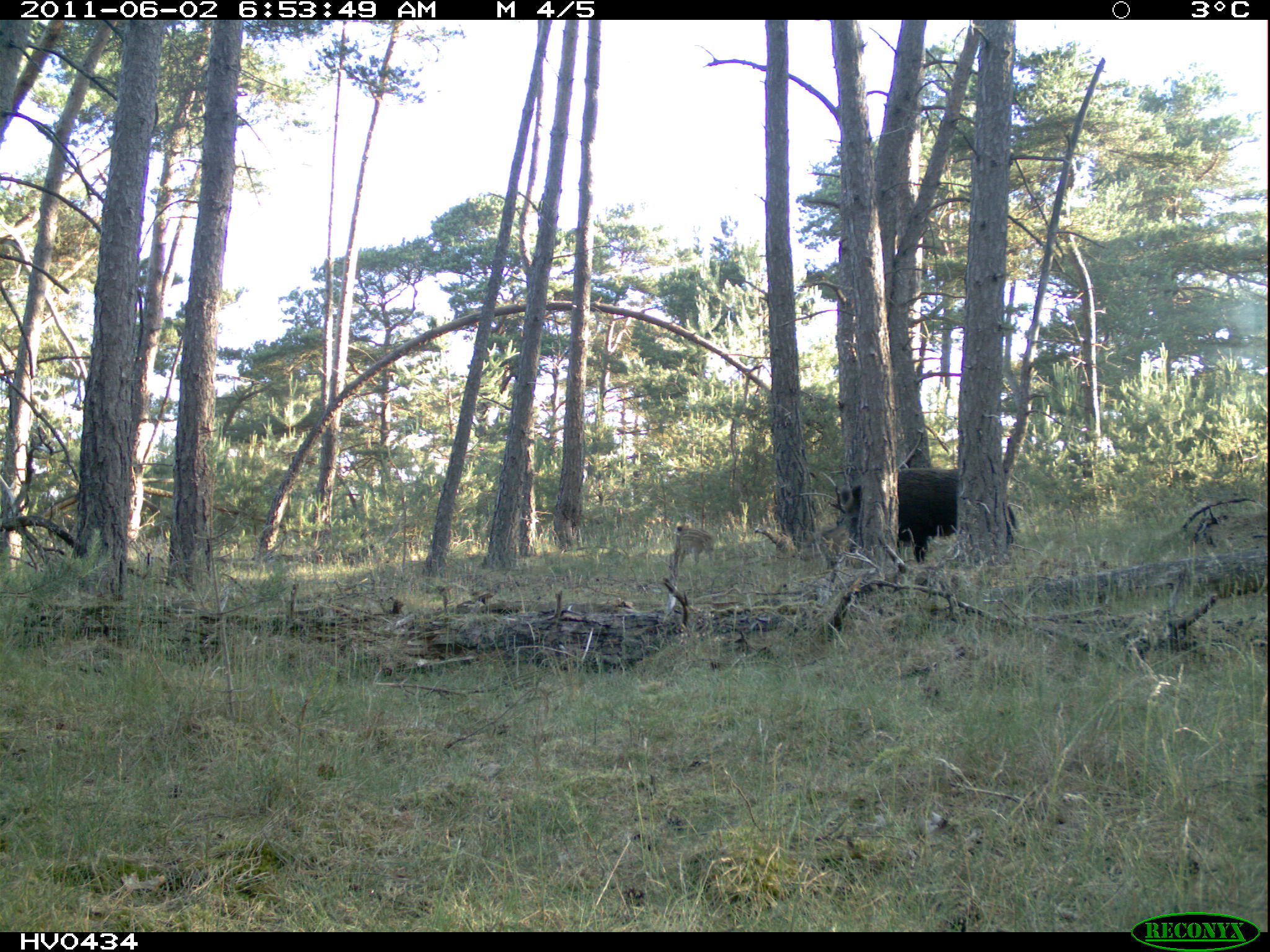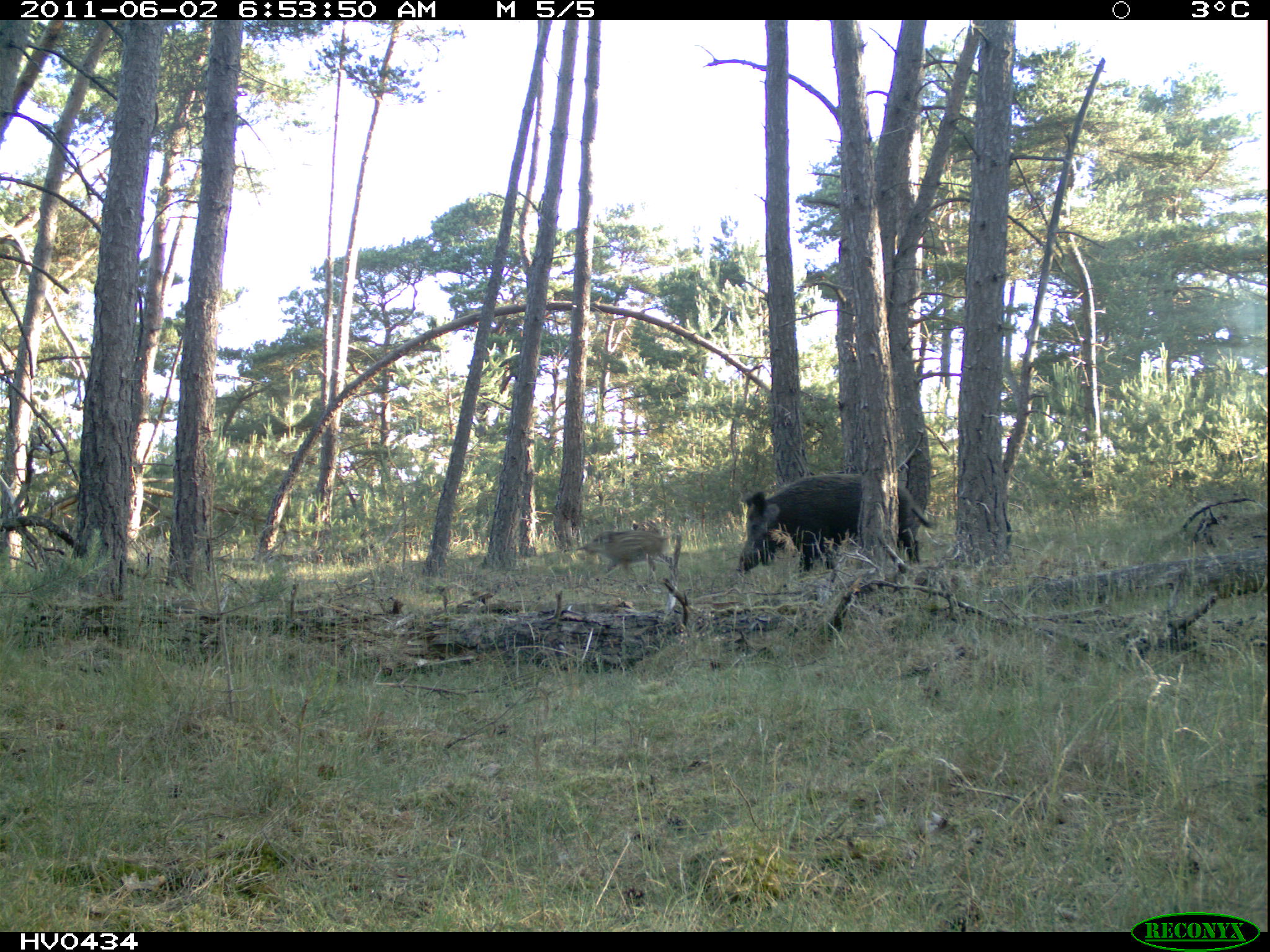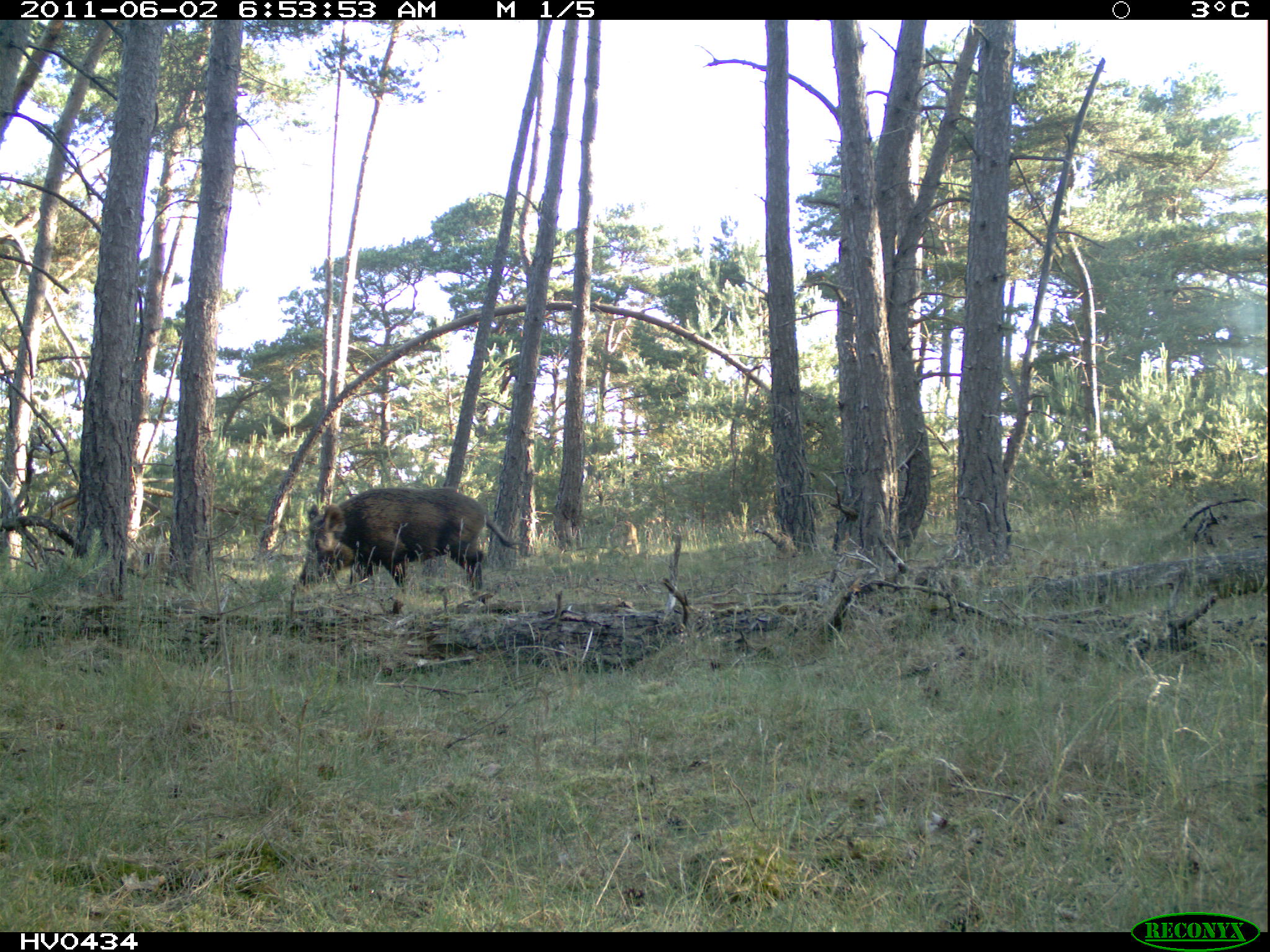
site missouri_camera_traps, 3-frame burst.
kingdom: Animalia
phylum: Chordata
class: Mammalia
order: Artiodactyla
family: Suidae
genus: Sus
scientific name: Sus scrofa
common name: wild boar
Wild boar (Sus scrofa). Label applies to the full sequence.